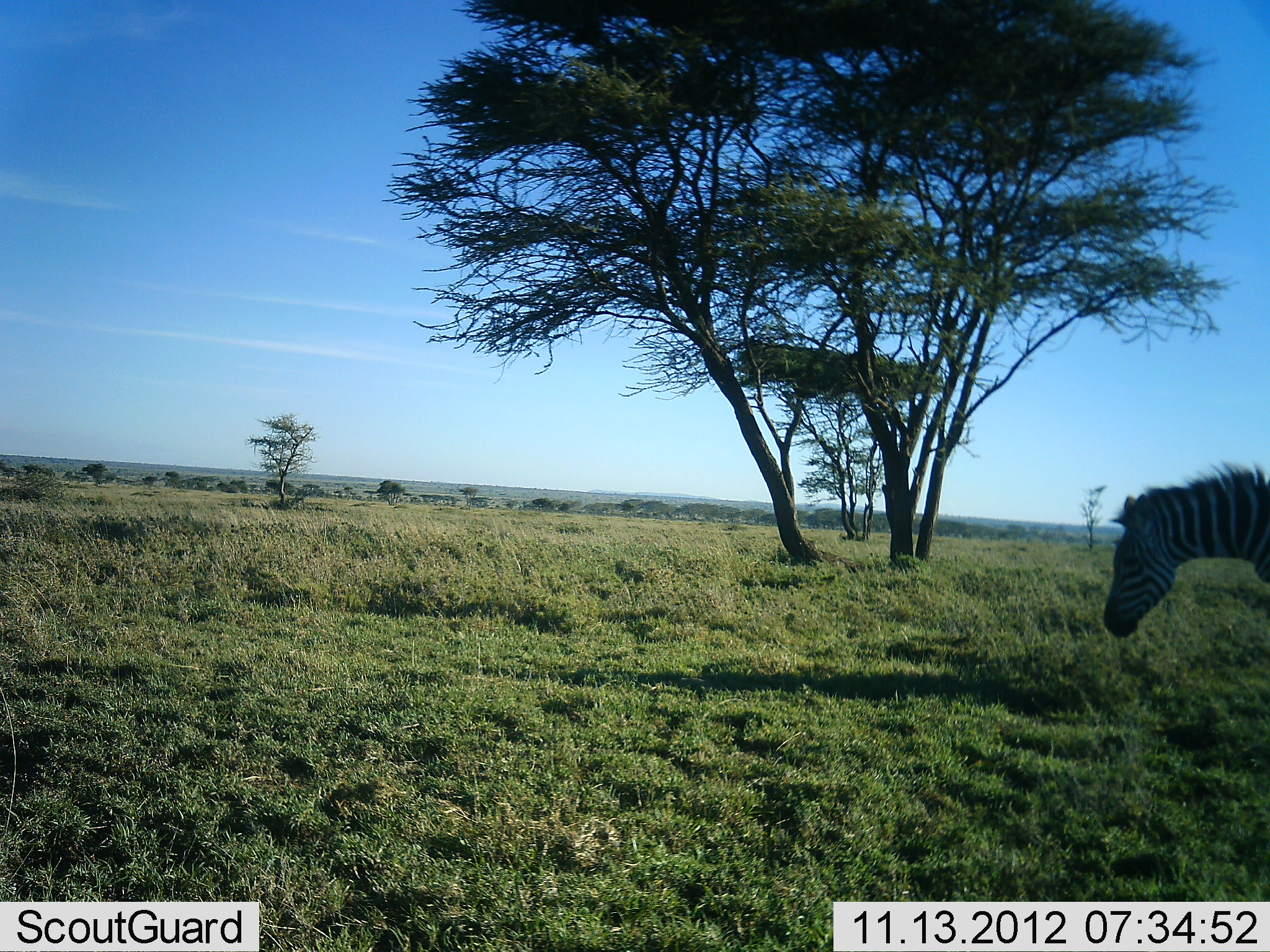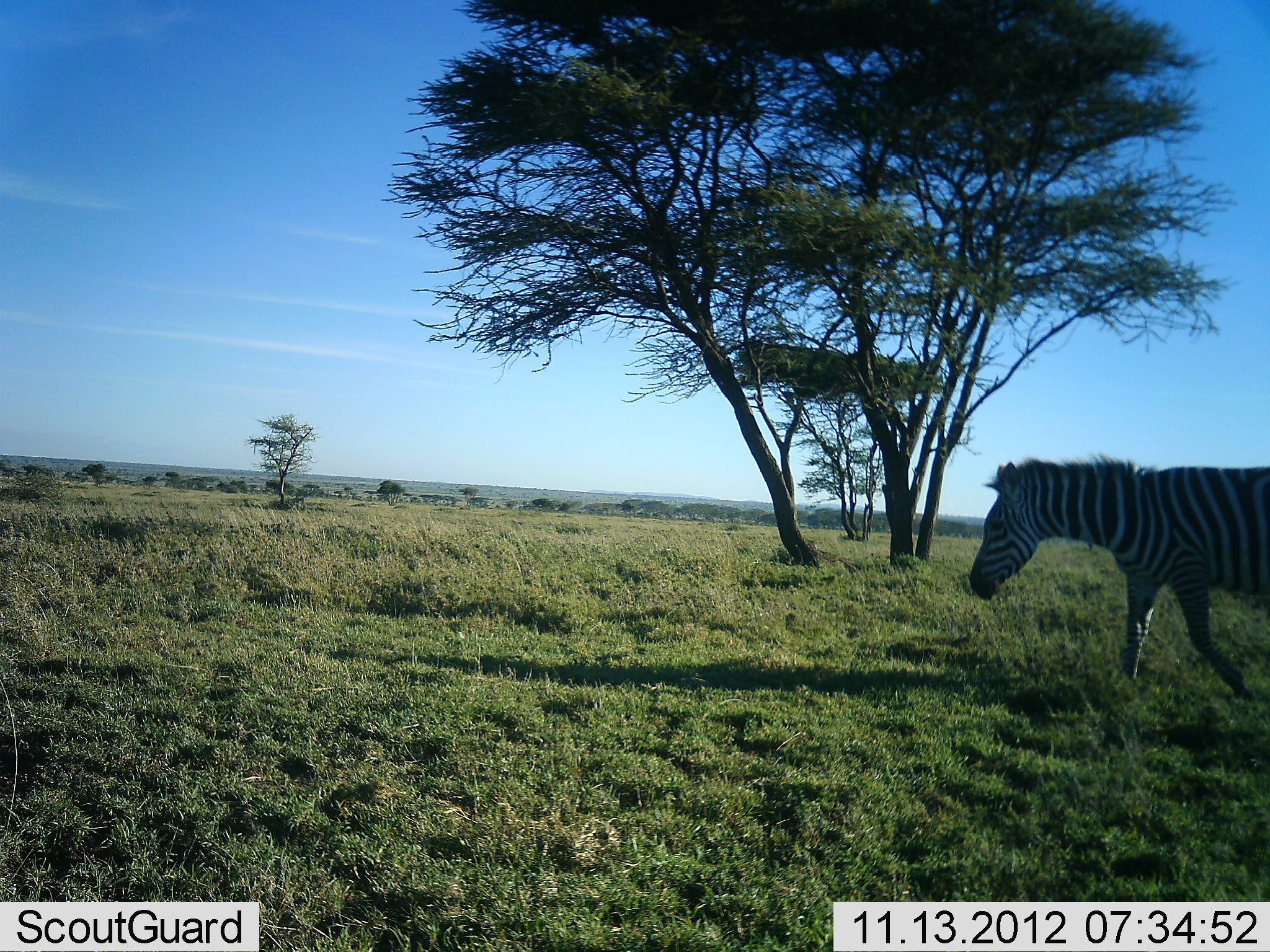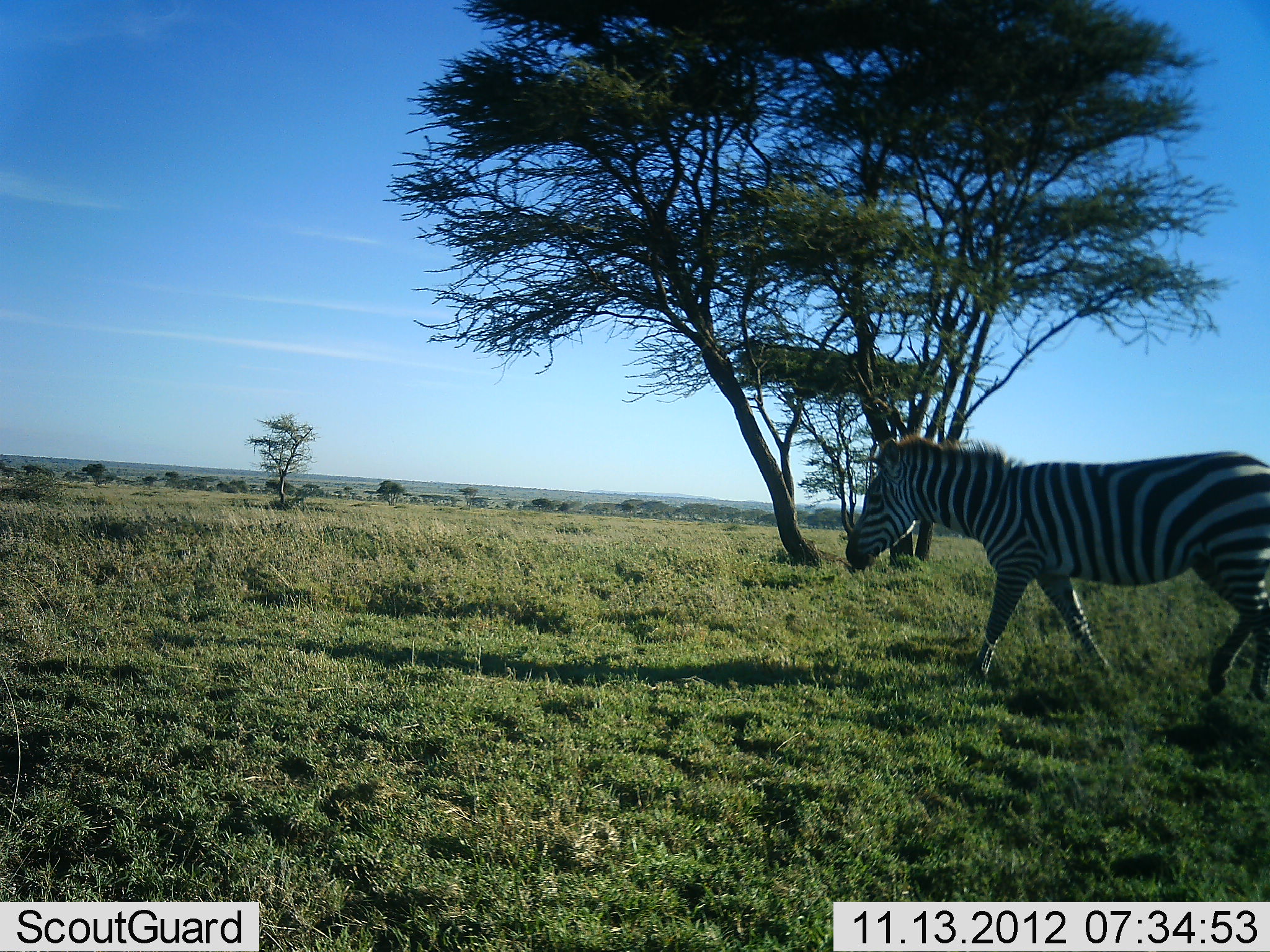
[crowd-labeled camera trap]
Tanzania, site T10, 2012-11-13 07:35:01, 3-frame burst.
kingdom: Animalia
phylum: Chordata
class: Mammalia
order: Perissodactyla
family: Equidae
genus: Equus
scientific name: Equus quagga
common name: plains zebra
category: zebra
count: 1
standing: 20%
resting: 0%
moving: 100%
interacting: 0%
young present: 0%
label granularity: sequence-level